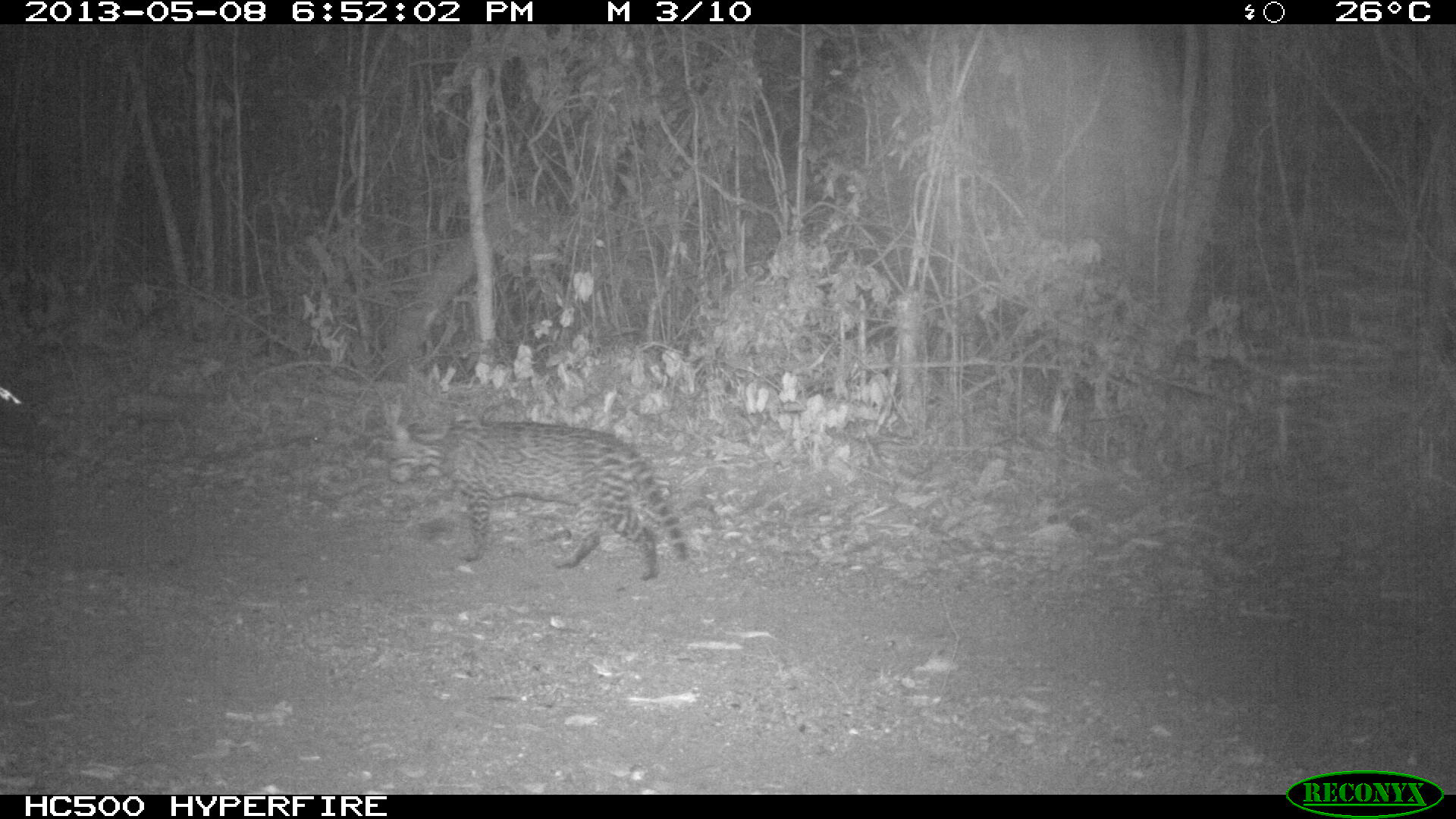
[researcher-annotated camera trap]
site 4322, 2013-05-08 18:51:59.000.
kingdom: Animalia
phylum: Chordata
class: Mammalia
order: Carnivora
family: Felidae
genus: Leopardus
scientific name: Leopardus pardalis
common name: ocelot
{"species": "Leopardus pardalis (ocelot)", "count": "1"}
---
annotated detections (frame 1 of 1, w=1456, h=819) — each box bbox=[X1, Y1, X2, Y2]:
leopardus pardalis: bbox=[382, 417, 687, 578]